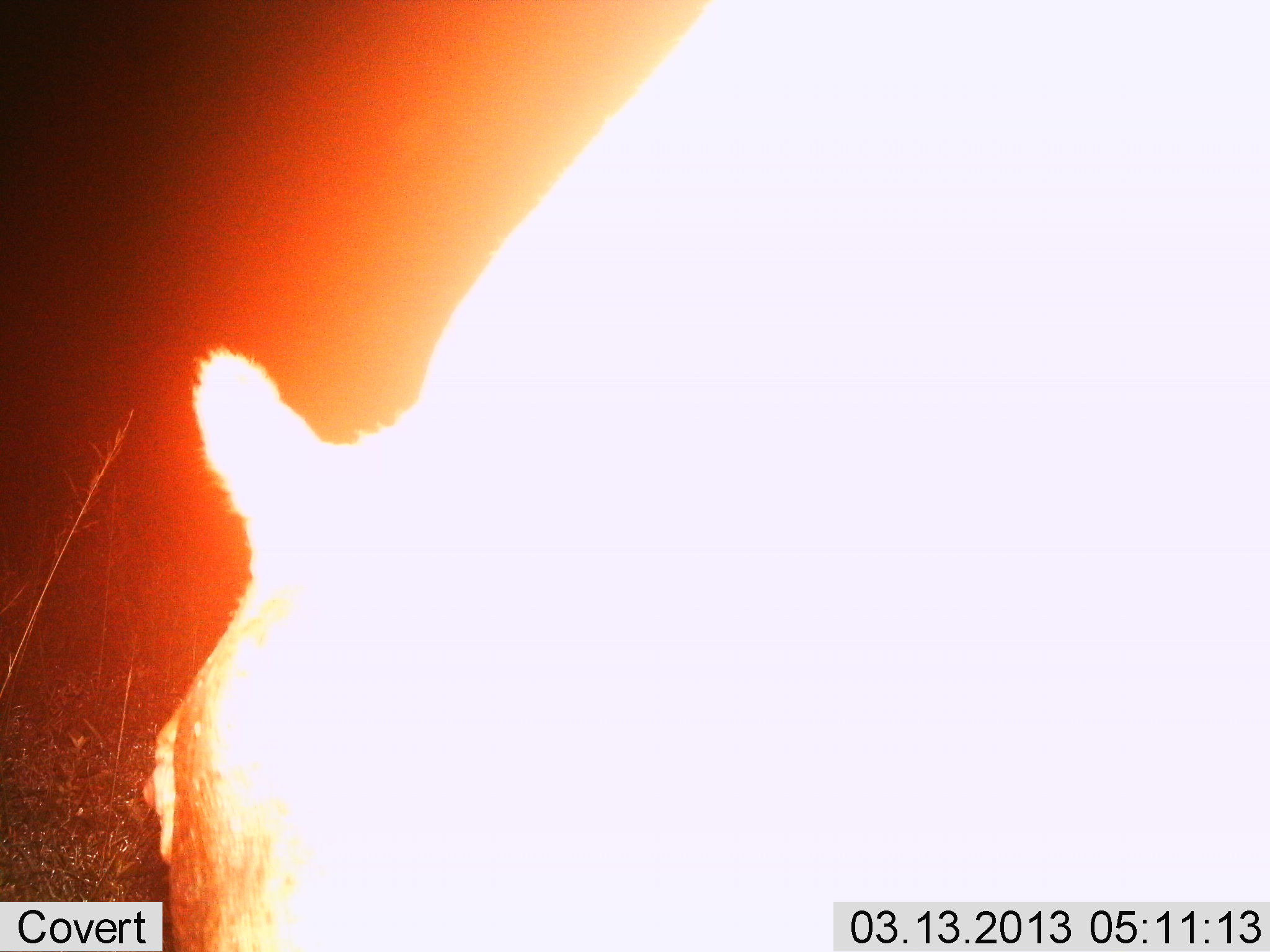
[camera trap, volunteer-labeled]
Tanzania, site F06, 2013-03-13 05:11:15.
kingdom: Animalia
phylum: Chordata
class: Mammalia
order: Artiodactyla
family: Hippopotamidae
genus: Hippopotamus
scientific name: Hippopotamus amphibius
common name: hippopotamus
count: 1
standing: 46%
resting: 0%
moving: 17%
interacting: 0%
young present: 0%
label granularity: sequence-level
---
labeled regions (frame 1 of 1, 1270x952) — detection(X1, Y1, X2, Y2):
animal: detection(1, 1, 713, 952)